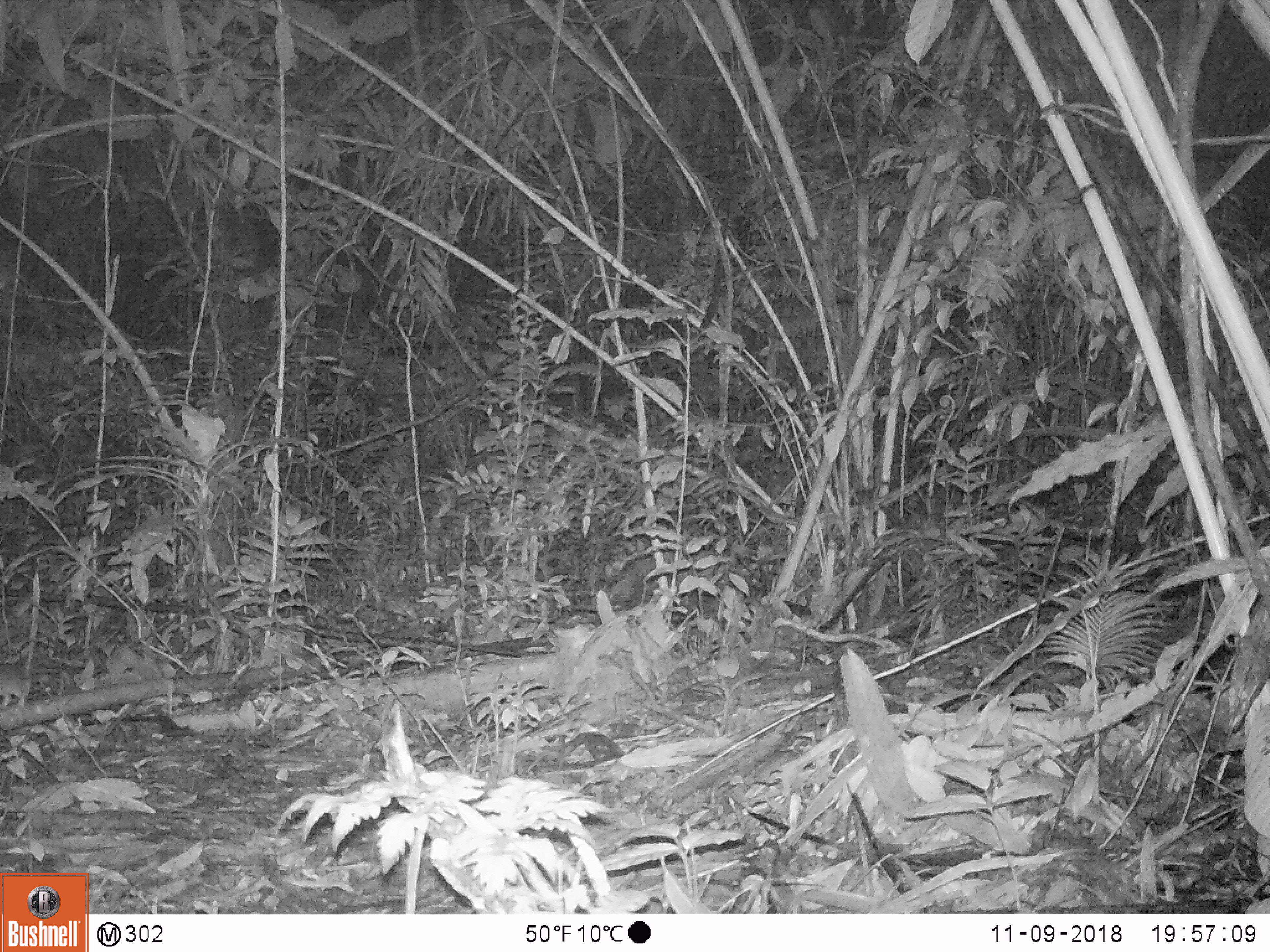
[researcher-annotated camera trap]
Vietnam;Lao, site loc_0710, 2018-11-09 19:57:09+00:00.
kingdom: Animalia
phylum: Chordata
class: Mammalia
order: Rodentia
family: Muridae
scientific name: Muridae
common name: old-world mice and rats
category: unidentified murid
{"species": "unidentified murid (old-world mice and rats) (Muridae)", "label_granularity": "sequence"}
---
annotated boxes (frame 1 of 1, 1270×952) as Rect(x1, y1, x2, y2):
unidentified murid: Rect(0, 664, 32, 712)